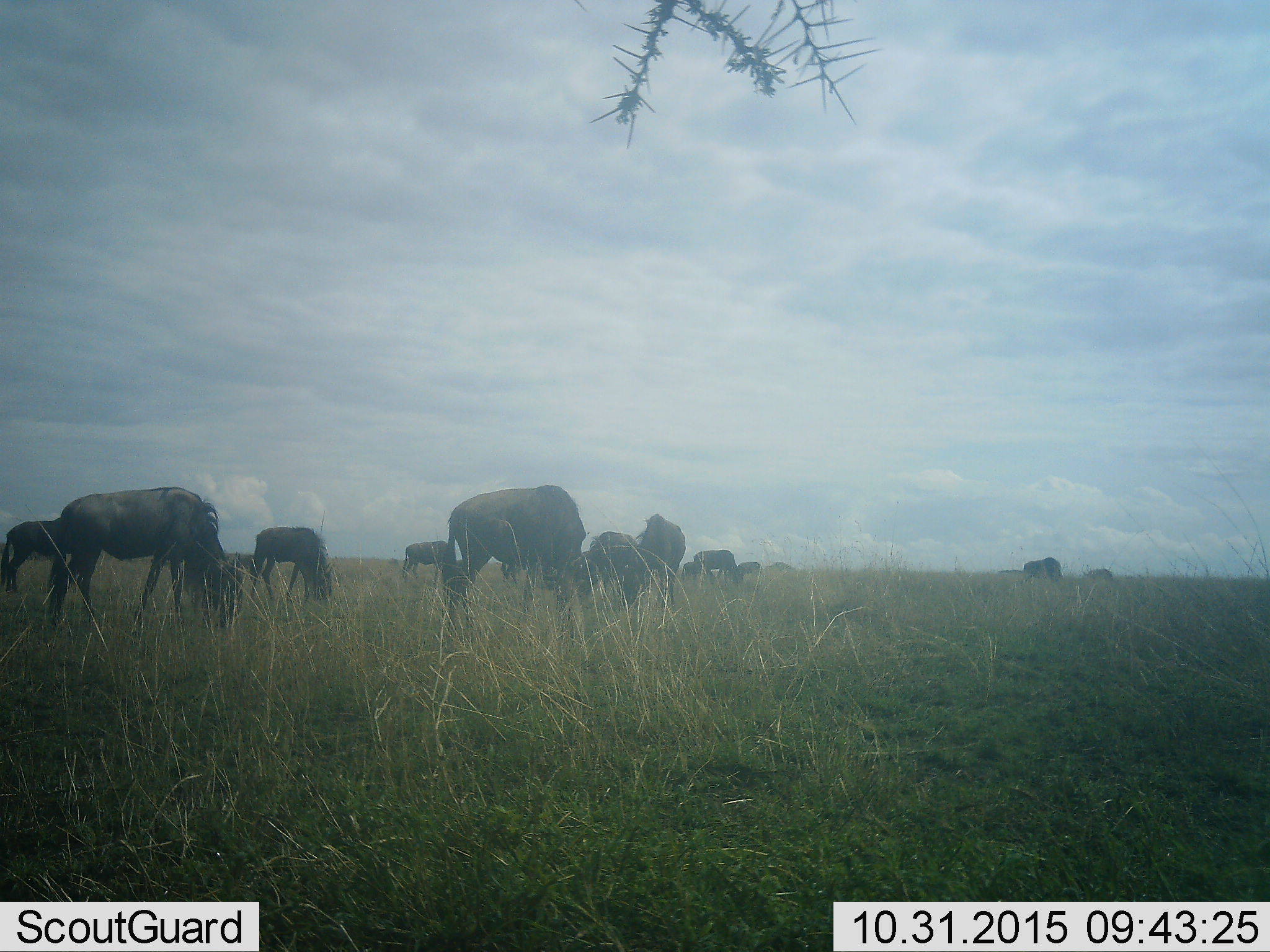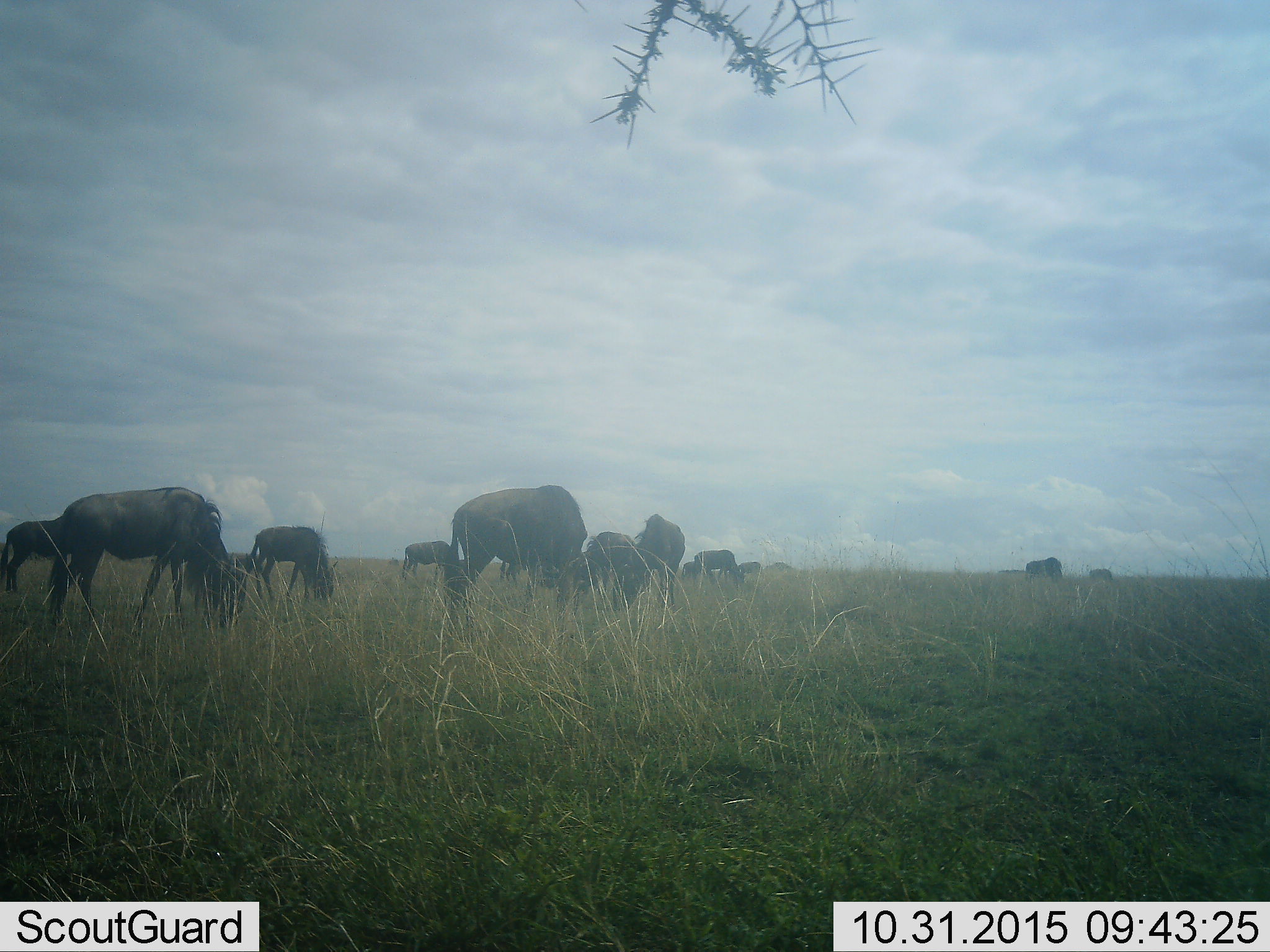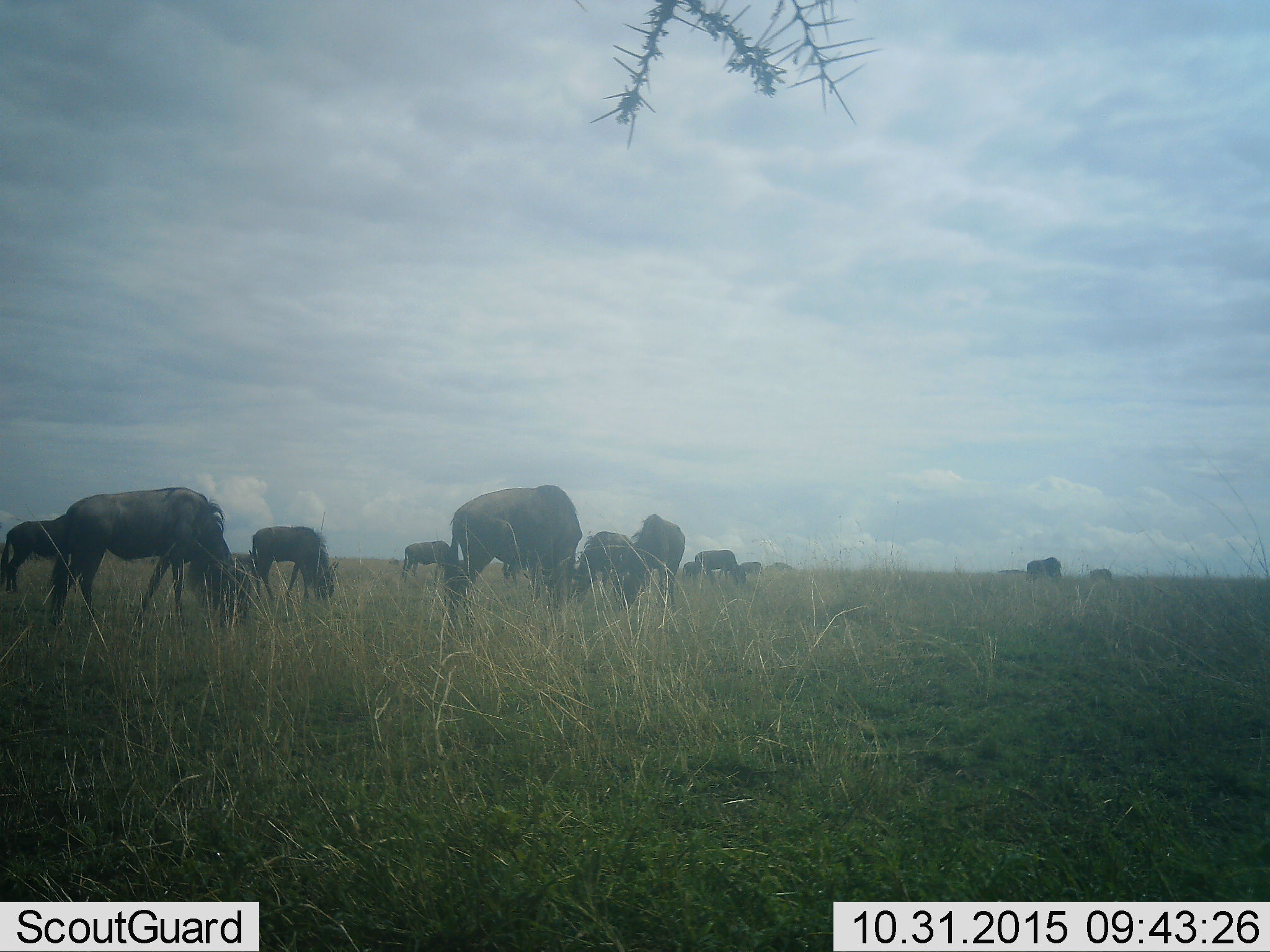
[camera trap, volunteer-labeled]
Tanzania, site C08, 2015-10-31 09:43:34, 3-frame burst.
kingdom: Animalia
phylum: Chordata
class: Mammalia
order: Artiodactyla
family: Bovidae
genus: Connochaetes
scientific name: Connochaetes taurinus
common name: blue wildebeest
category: wildebeest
Wildebeest (blue wildebeest) (Connochaetes taurinus), count 11-50. Behavior (volunteer vote fractions): standing 35%, resting 12%, moving 24%, interacting 6%. Young present (vote fraction): 29%. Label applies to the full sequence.